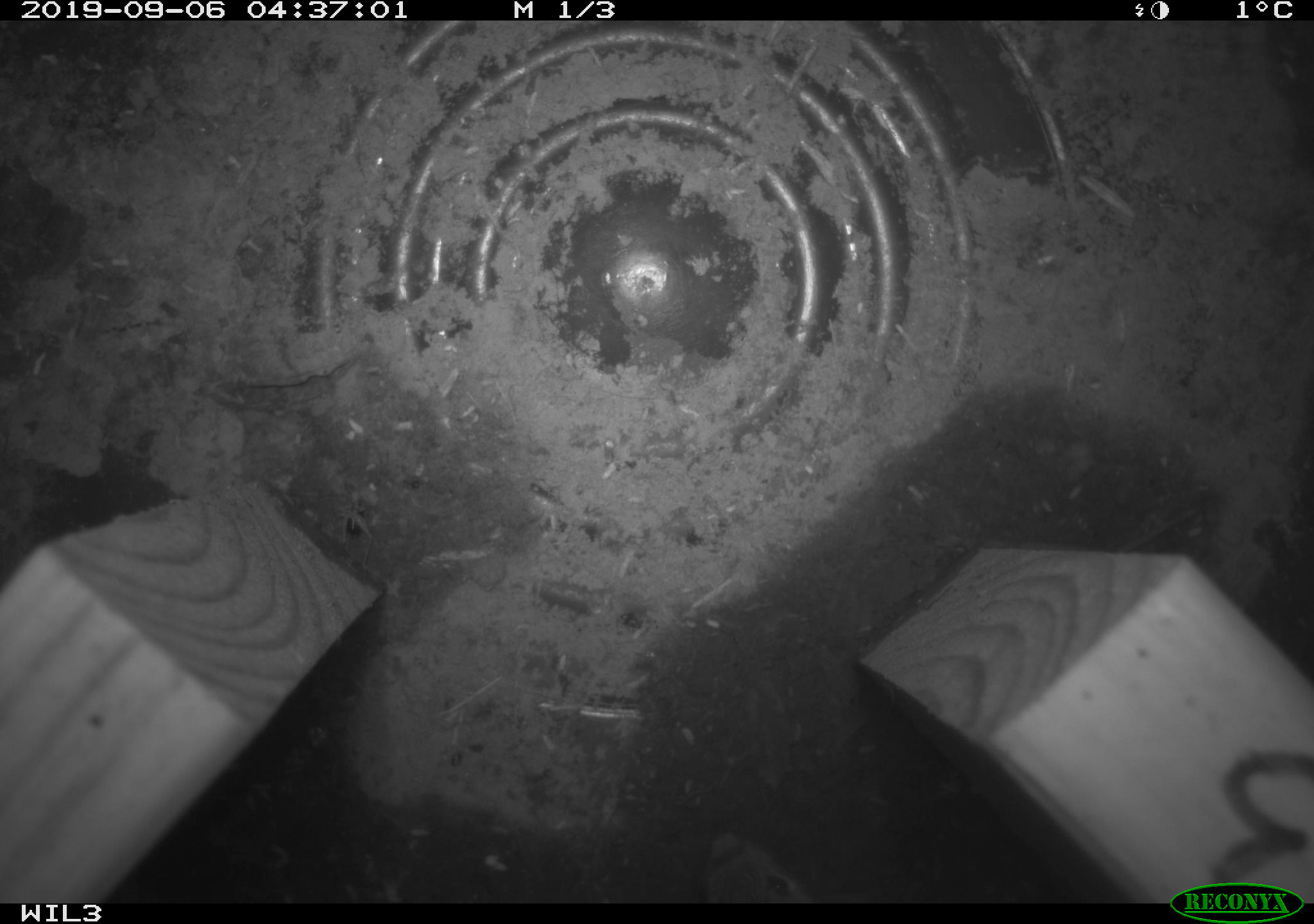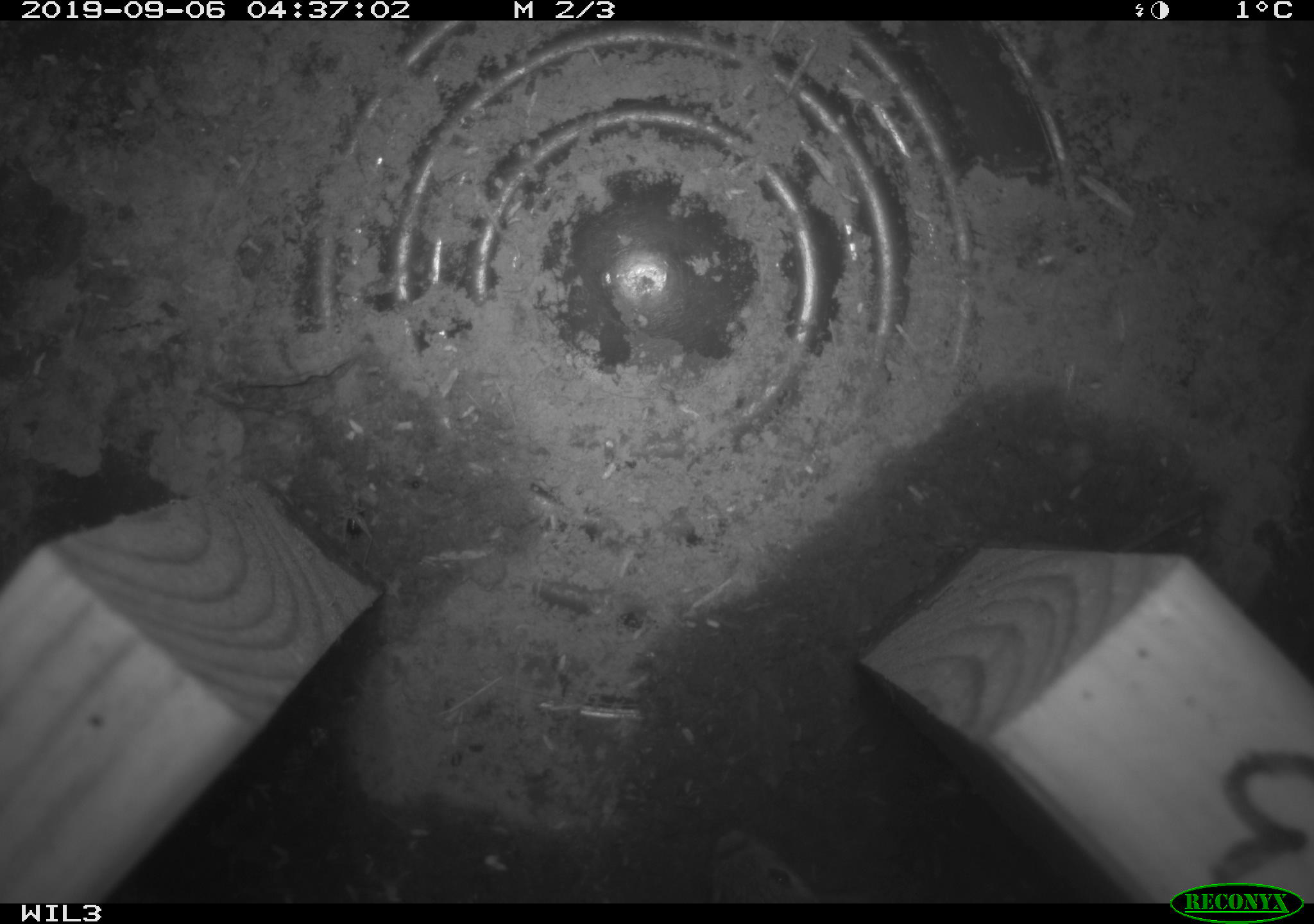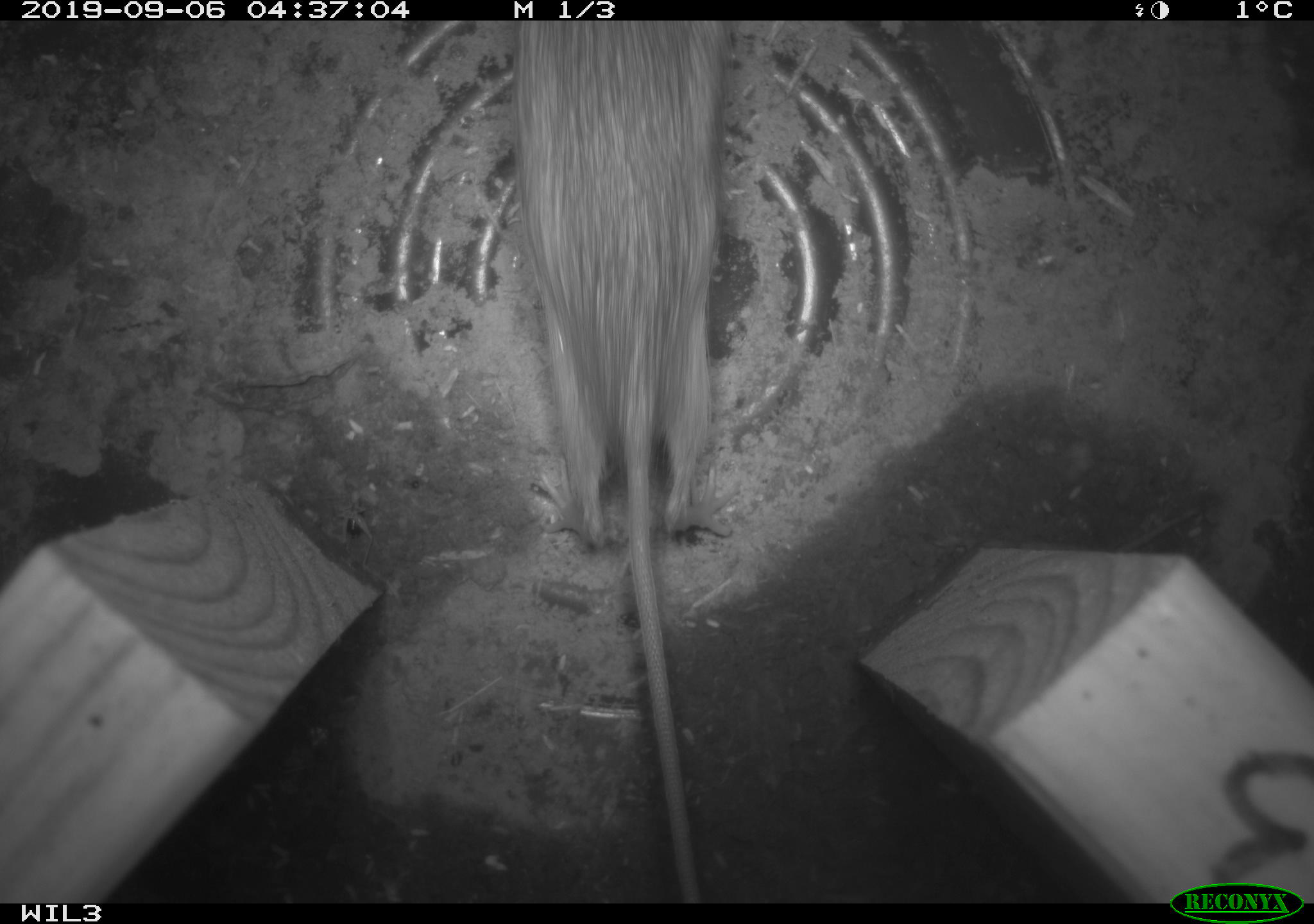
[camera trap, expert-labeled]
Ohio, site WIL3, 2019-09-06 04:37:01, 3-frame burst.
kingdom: Animalia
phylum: Chordata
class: Mammalia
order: Rodentia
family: Cricetidae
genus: Peromyscus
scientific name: Peromyscus leucopus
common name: white-footed mouse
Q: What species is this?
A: White-footed mouse (Peromyscus leucopus).